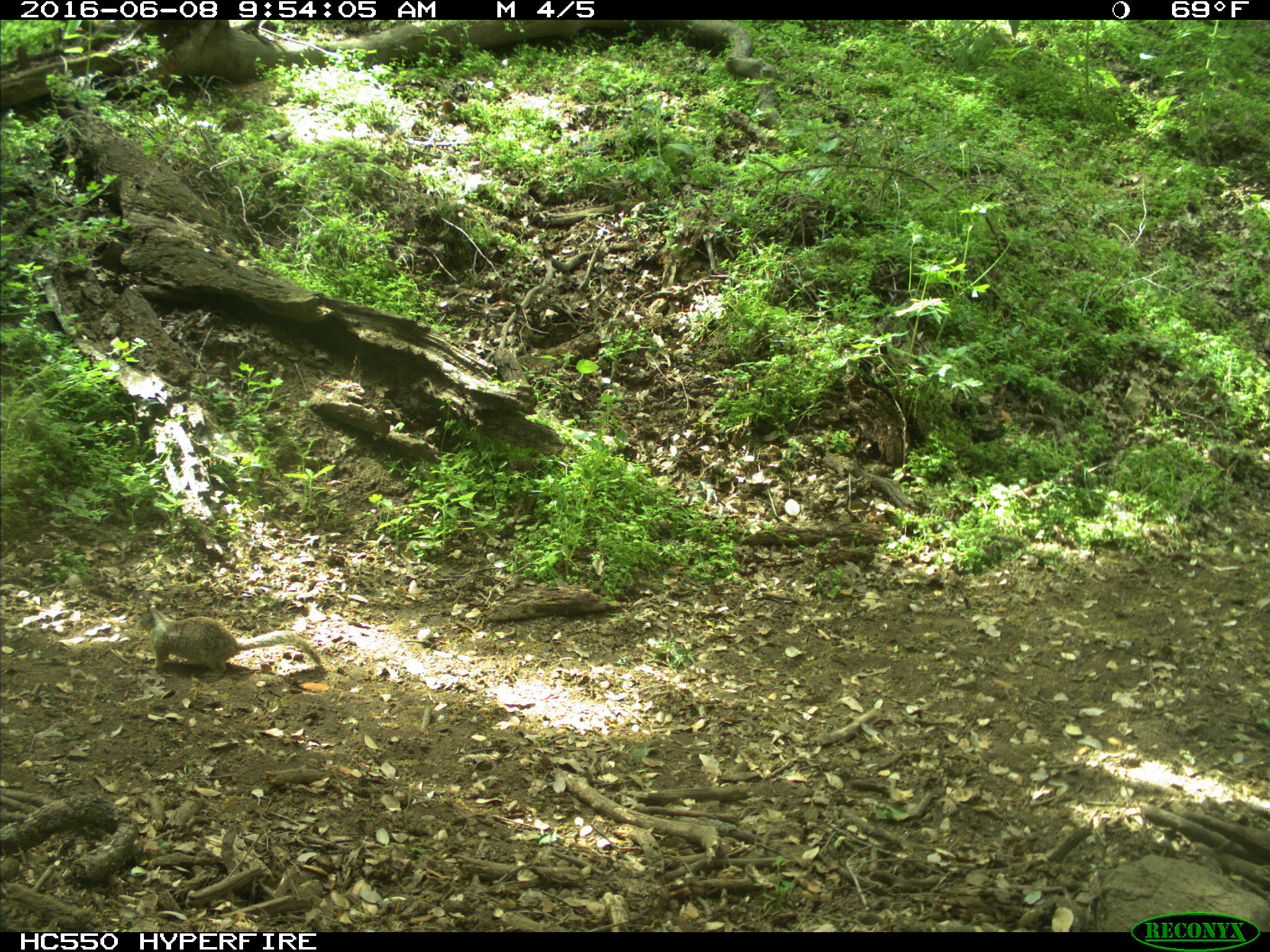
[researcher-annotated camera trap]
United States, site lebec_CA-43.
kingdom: Animalia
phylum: Chordata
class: Mammalia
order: Rodentia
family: Sciuridae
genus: Otospermophilus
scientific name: Otospermophilus beecheyi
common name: california ground squirrel